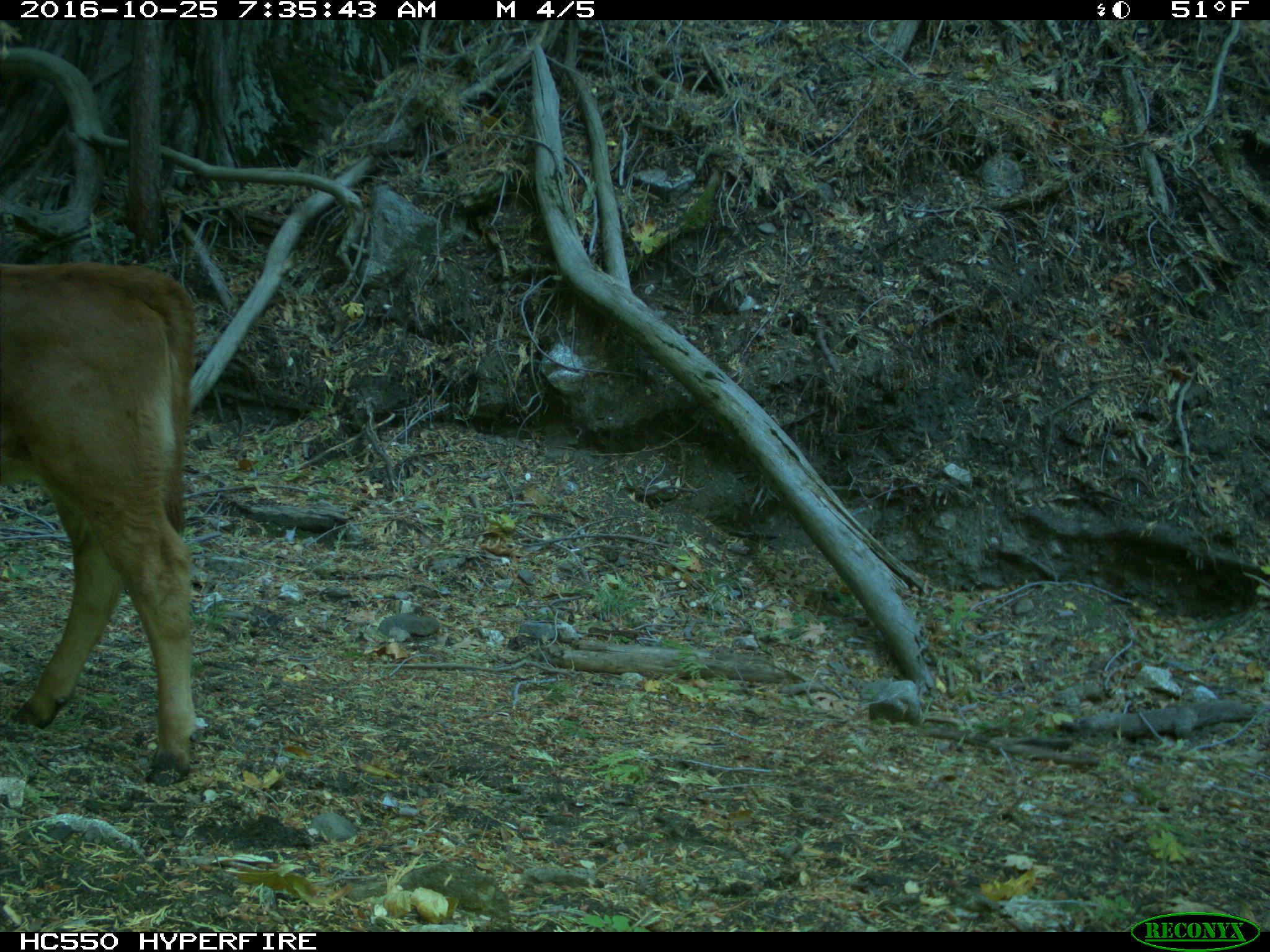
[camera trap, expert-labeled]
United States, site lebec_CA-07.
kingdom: Animalia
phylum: Chordata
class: Mammalia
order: Artiodactyla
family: Bovidae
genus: Bos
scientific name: Bos taurus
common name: domestic cow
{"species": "Bos taurus (domestic cow)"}